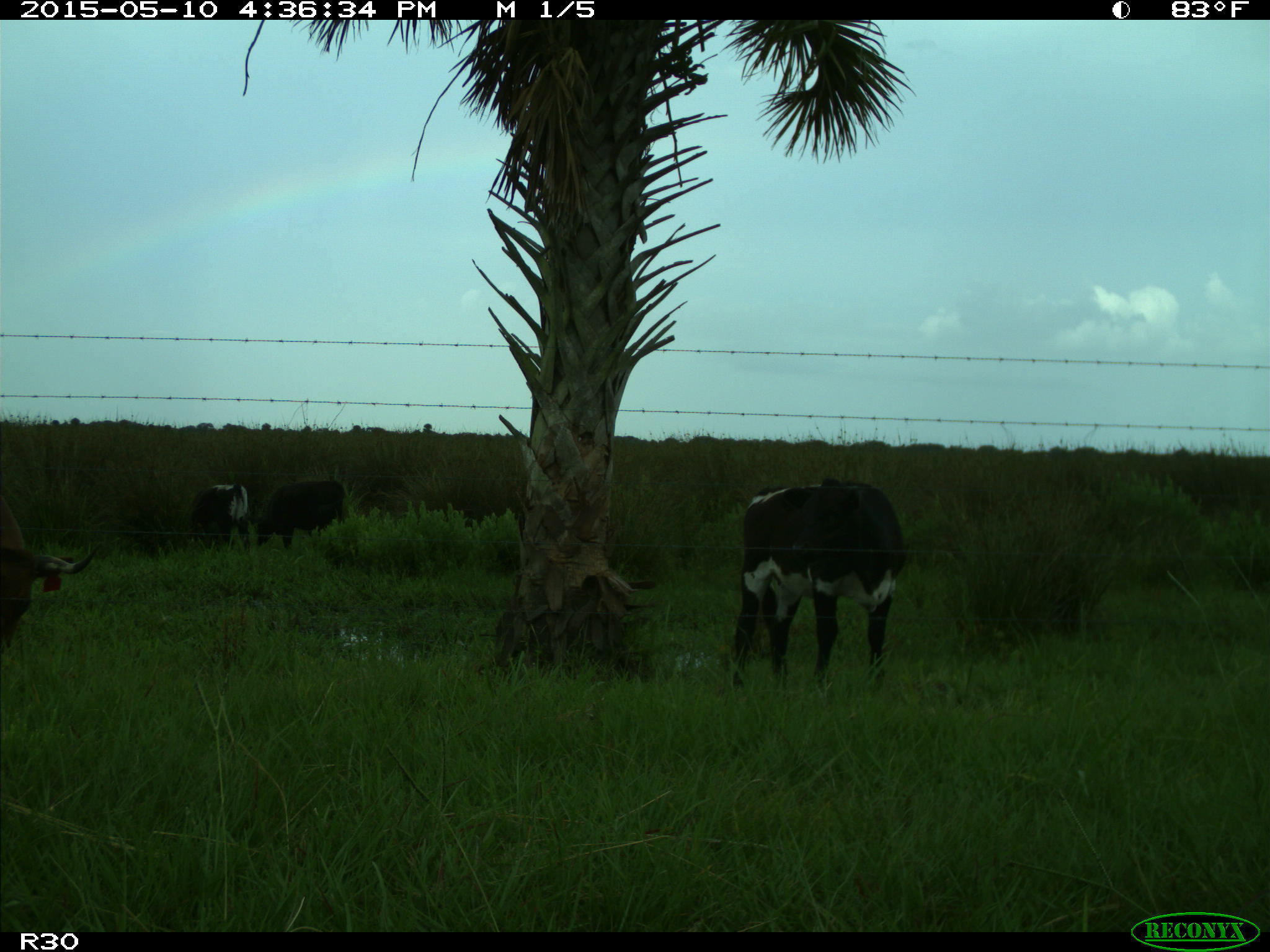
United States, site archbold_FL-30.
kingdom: Animalia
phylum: Chordata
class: Mammalia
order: Artiodactyla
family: Bovidae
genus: Bos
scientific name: Bos taurus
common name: domestic cow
Bos taurus (domestic cow).